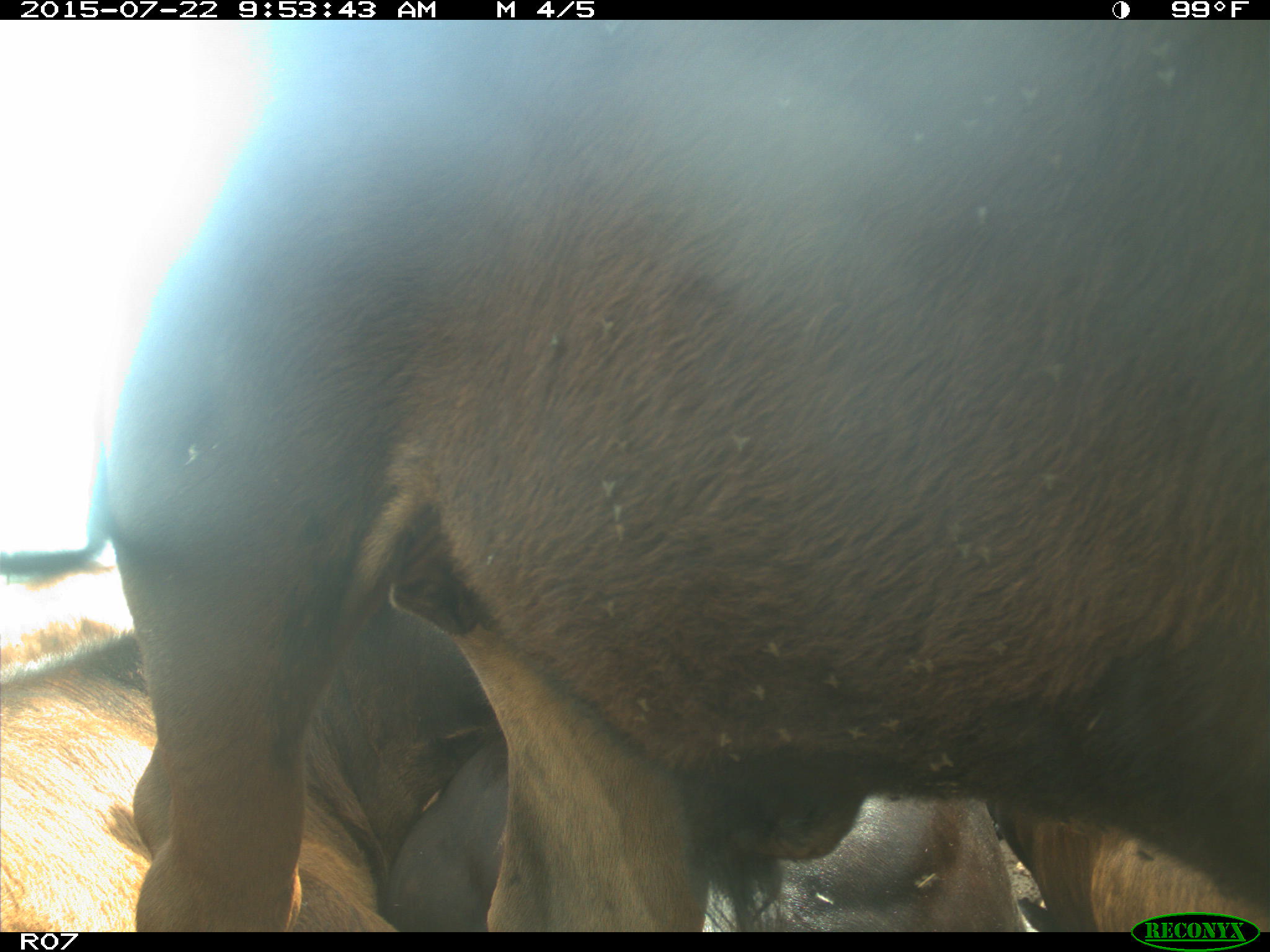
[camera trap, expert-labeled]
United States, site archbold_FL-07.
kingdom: Animalia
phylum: Chordata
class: Mammalia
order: Artiodactyla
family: Bovidae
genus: Bos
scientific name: Bos taurus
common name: domestic cow